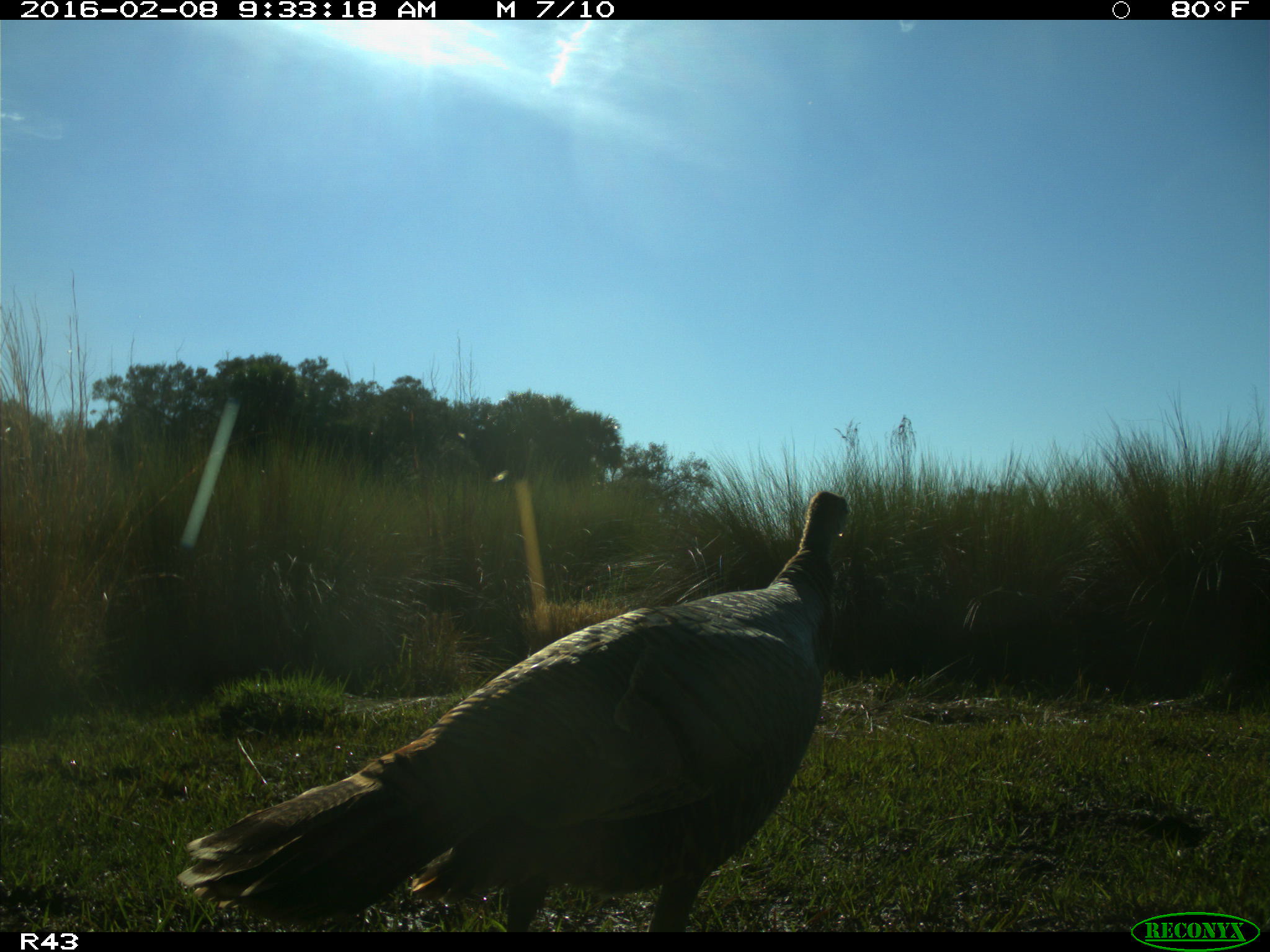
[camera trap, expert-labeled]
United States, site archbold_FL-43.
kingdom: Animalia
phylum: Chordata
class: Aves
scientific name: Aves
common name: birds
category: unidentified bird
Unidentified bird (birds) (Aves).